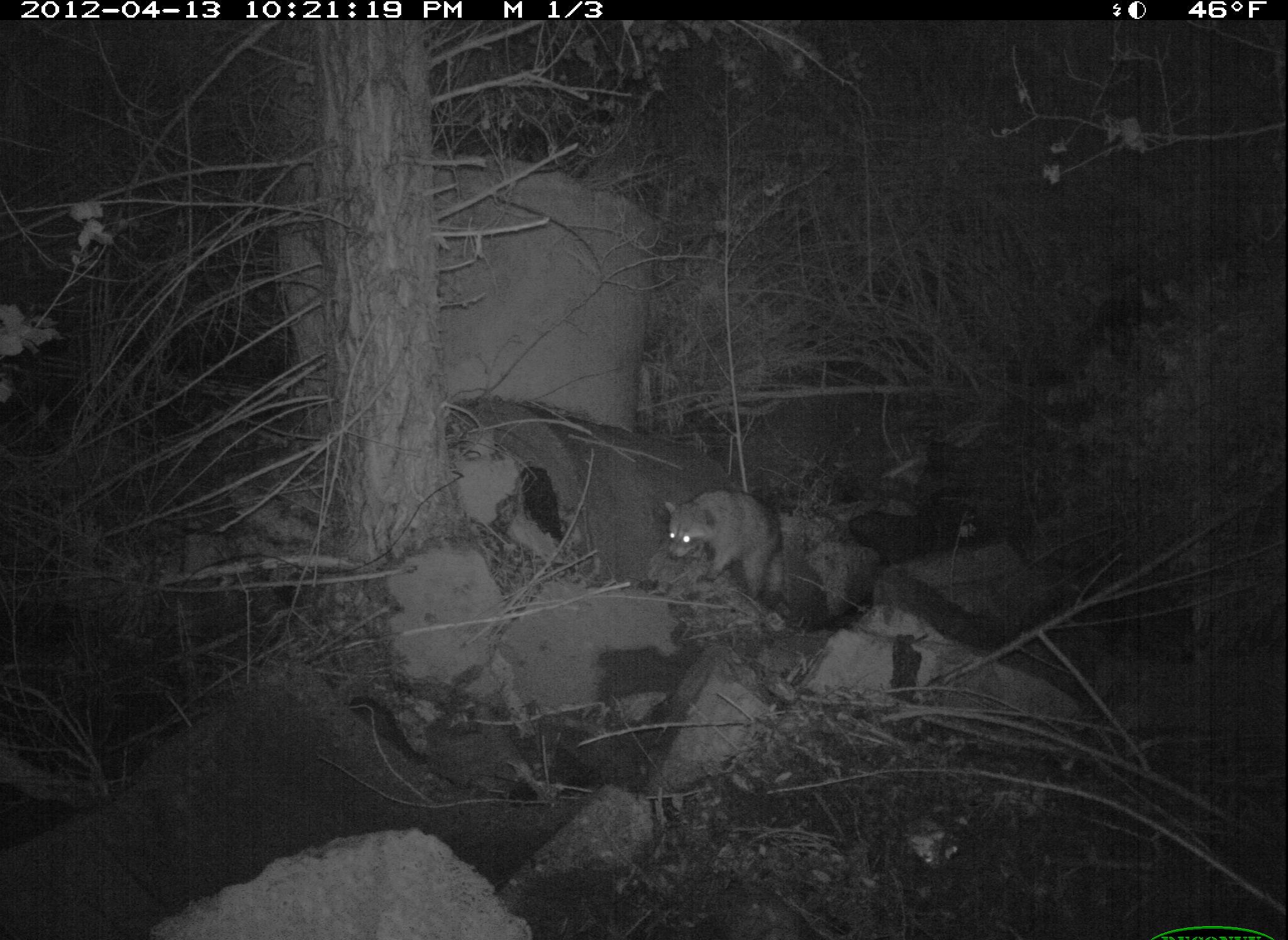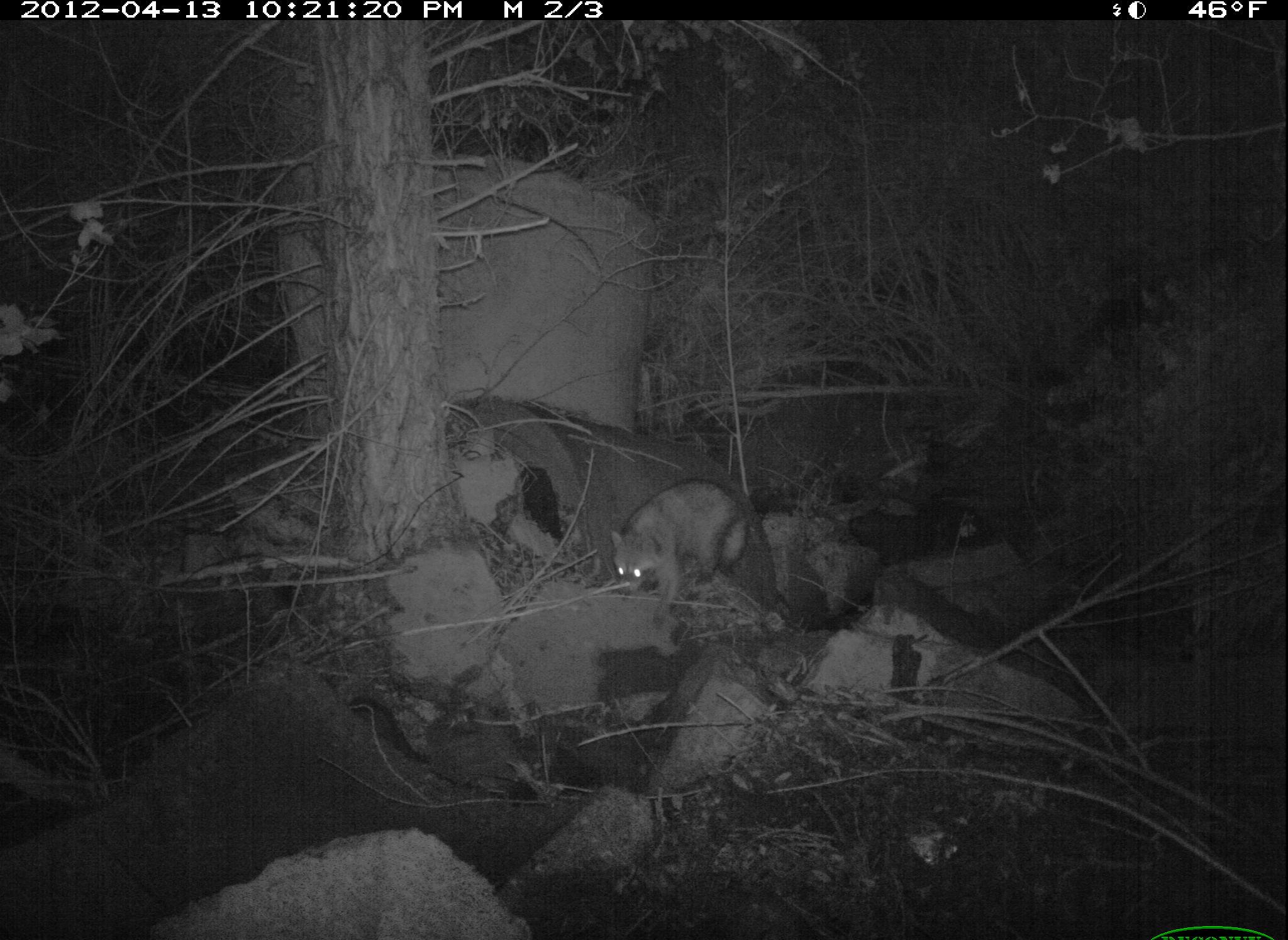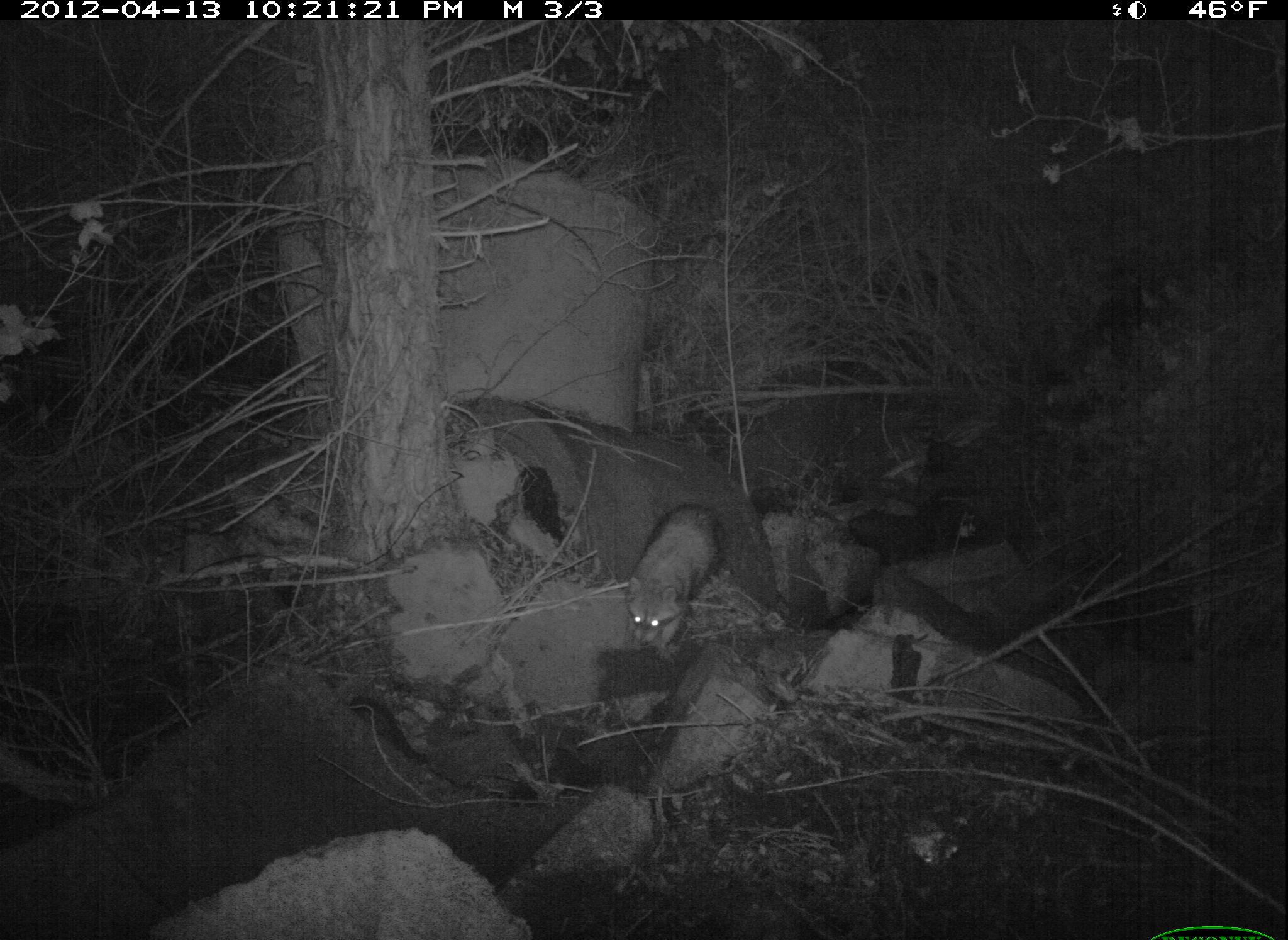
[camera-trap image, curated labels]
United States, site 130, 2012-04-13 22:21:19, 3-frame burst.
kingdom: Animalia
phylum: Chordata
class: Mammalia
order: Carnivora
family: Procyonidae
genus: Procyon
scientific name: Procyon lotor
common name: raccoon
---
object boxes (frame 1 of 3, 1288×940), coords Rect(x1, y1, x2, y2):
raccoon: Rect(658, 477, 802, 612)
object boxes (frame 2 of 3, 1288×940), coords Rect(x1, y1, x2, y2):
raccoon: Rect(607, 478, 762, 617)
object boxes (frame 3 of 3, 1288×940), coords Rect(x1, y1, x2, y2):
raccoon: Rect(618, 488, 734, 662)